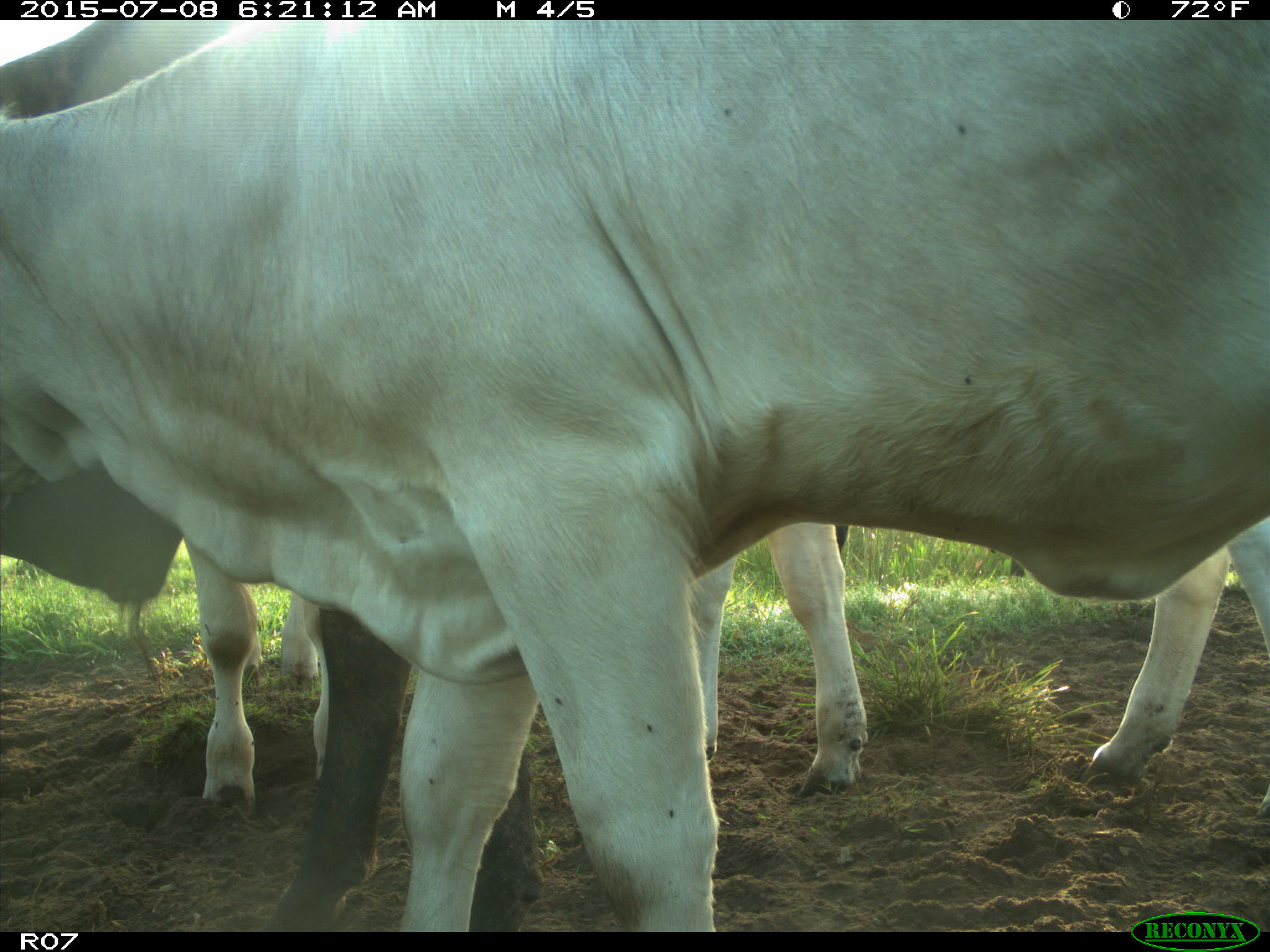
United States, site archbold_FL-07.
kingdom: Animalia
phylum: Chordata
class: Mammalia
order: Artiodactyla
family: Bovidae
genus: Bos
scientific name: Bos taurus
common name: domestic cow